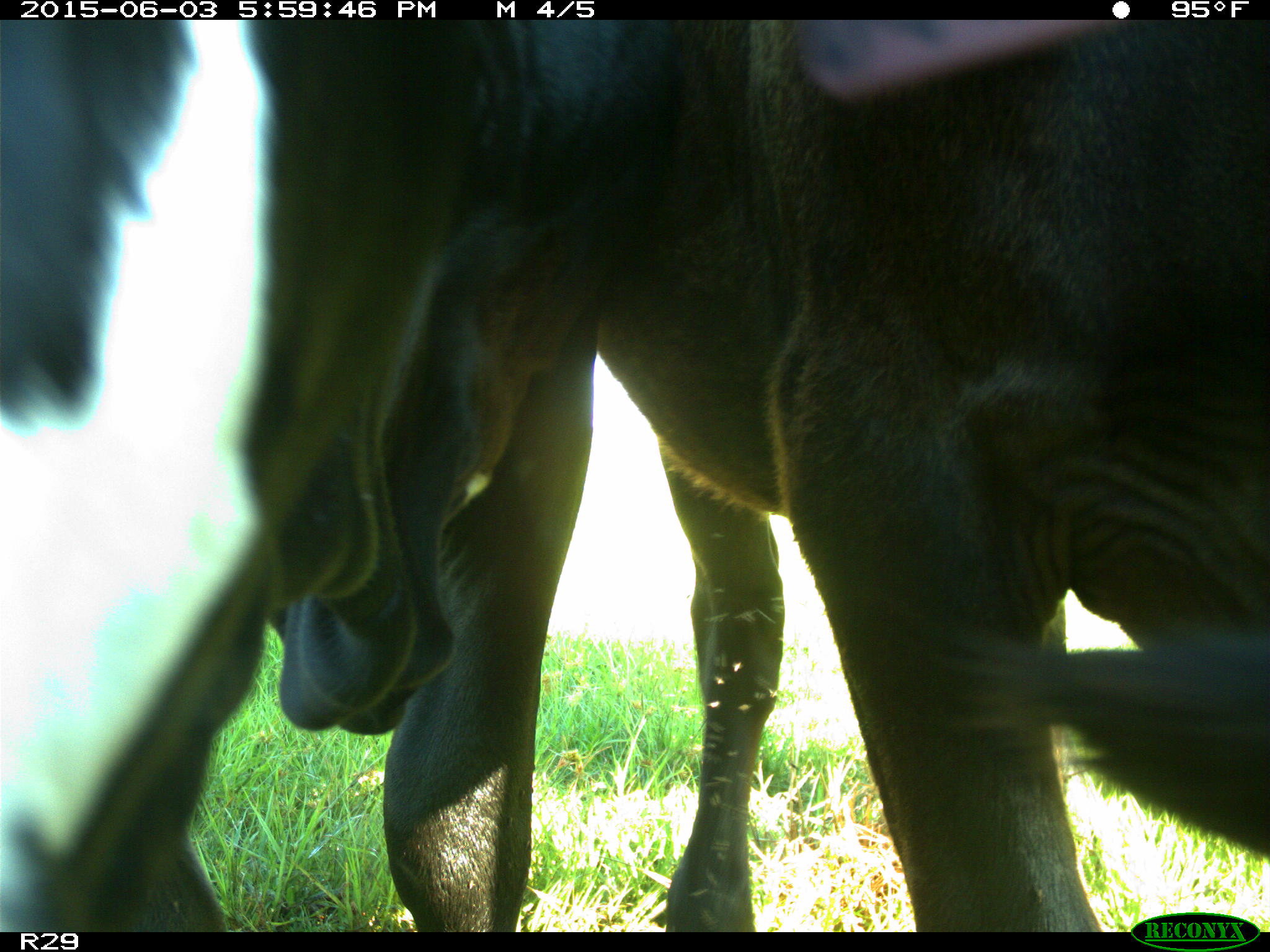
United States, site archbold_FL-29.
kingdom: Animalia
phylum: Chordata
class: Mammalia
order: Artiodactyla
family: Bovidae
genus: Bos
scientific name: Bos taurus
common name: domestic cow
Bos taurus (domestic cow).